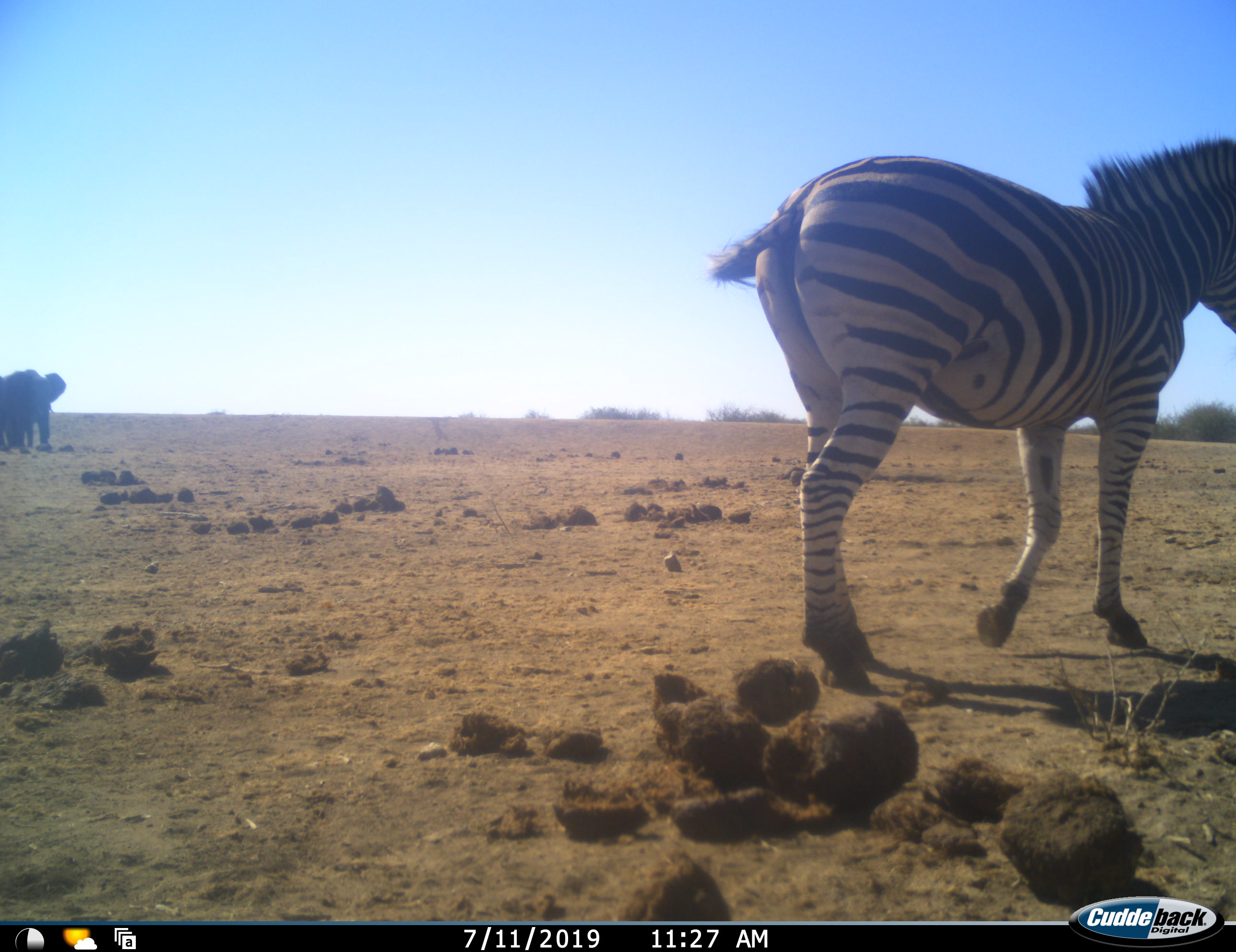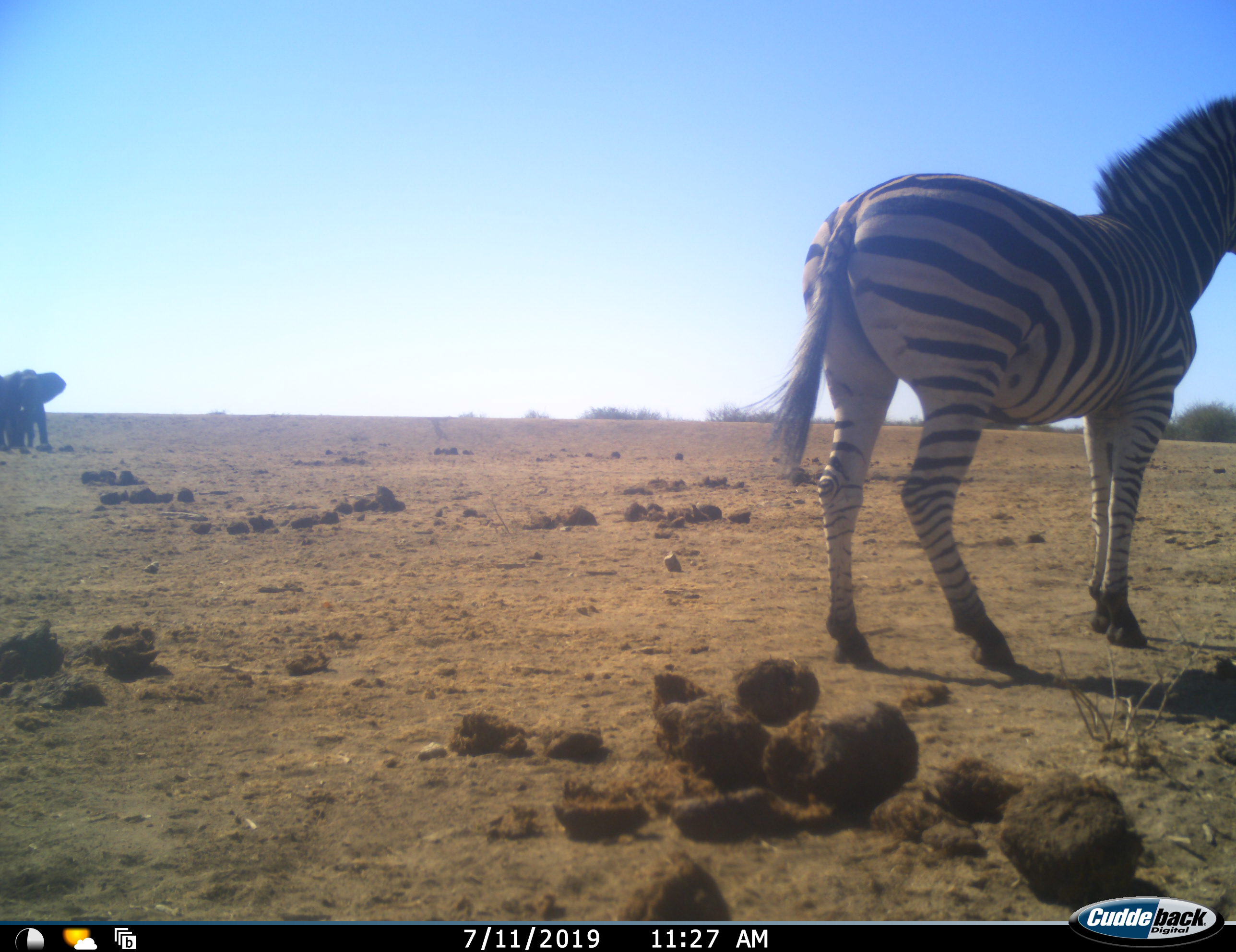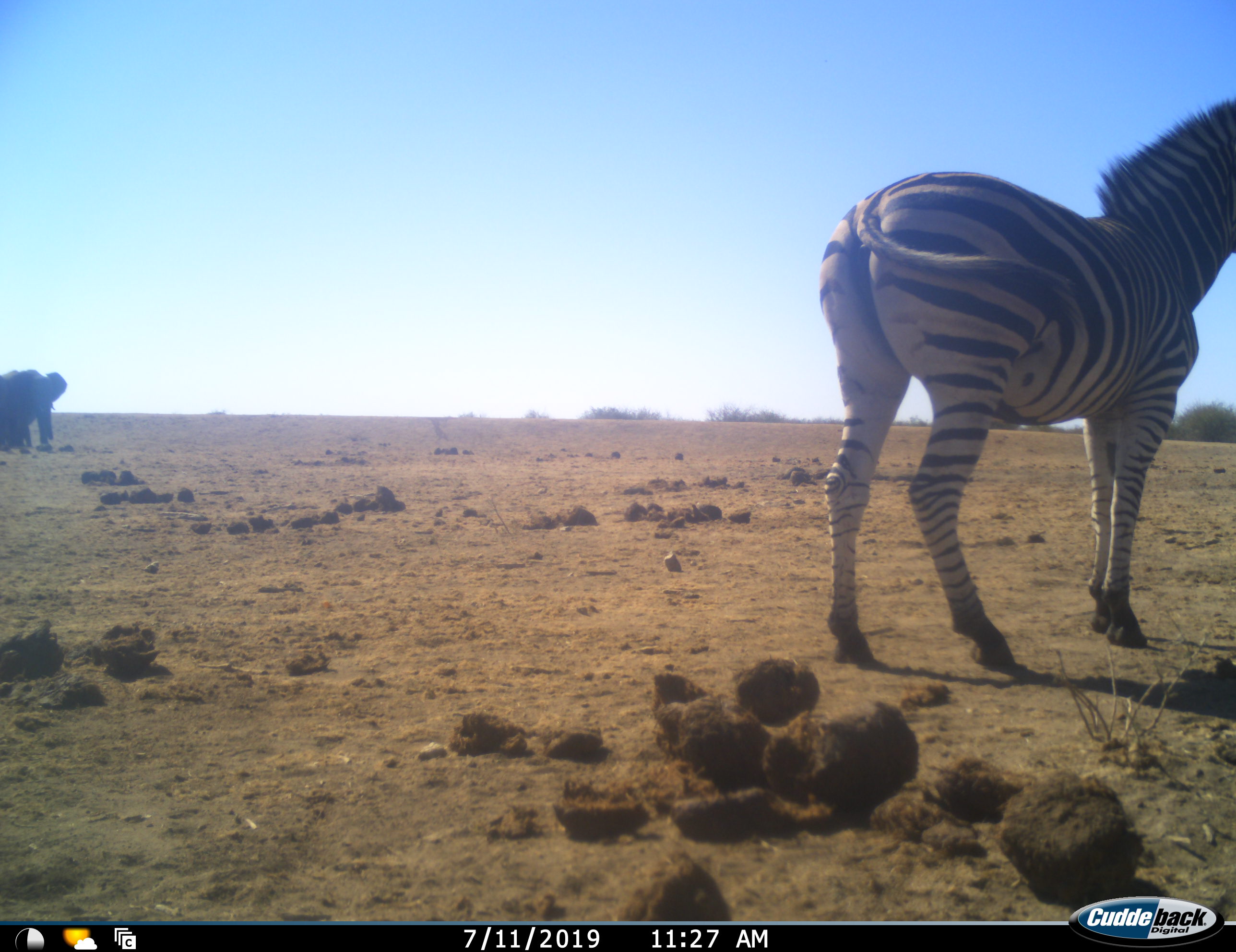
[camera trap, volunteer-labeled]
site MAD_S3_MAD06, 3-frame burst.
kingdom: Animalia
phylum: Chordata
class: Mammalia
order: Proboscidea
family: Elephantidae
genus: Loxodonta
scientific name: Loxodonta africana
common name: african bush elephant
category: elephant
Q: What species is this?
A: Elephant (african bush elephant) (Loxodonta africana).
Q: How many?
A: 2.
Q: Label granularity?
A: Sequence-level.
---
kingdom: Animalia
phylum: Chordata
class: Mammalia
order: Perissodactyla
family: Equidae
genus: Equus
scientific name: Equus quagga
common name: plains zebra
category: zebraplains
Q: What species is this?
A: Zebraplains (plains zebra) (Equus quagga).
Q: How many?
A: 1.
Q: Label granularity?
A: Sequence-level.